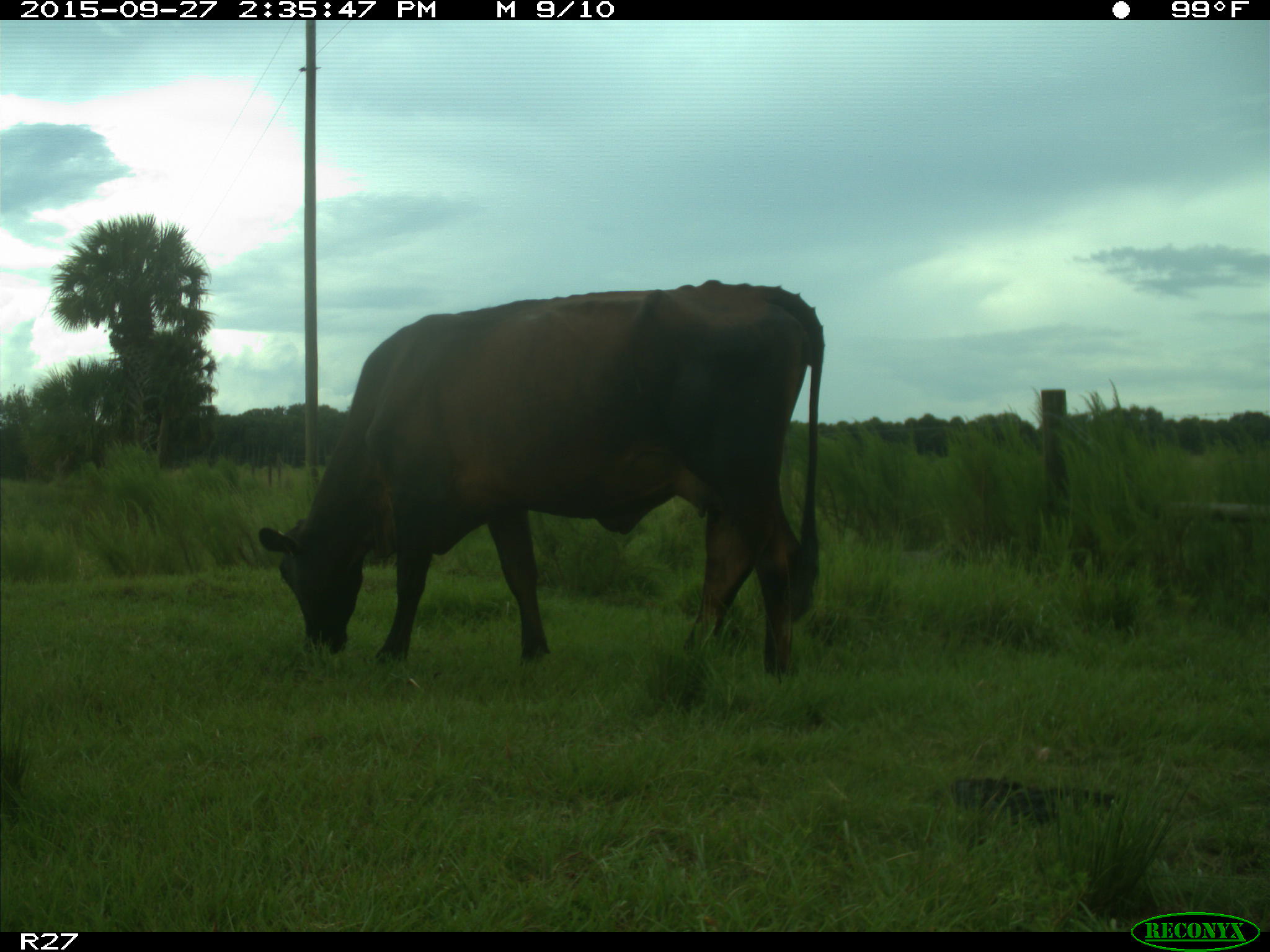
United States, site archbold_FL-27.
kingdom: Animalia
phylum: Chordata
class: Mammalia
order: Artiodactyla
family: Bovidae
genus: Bos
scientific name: Bos taurus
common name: domestic cow